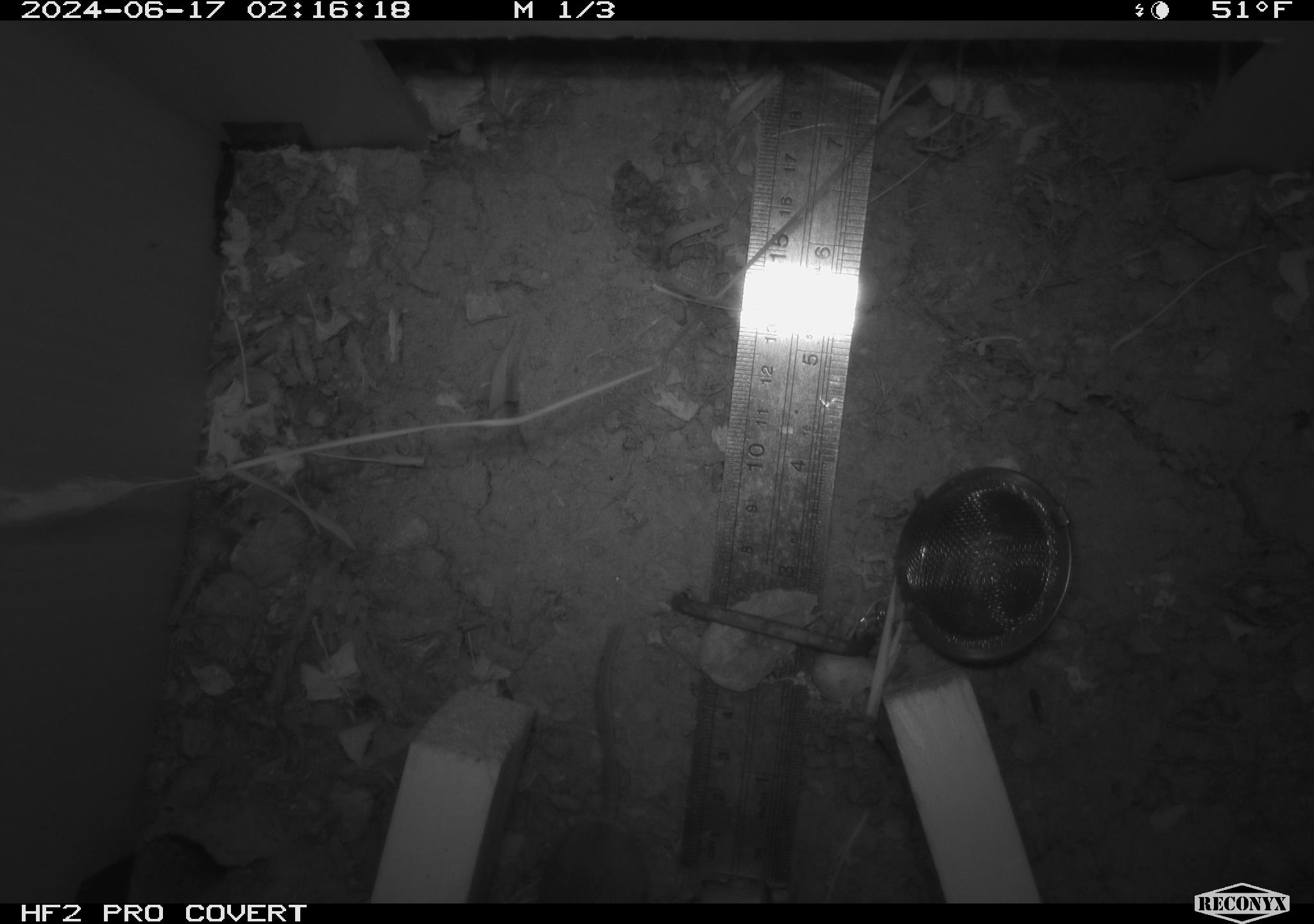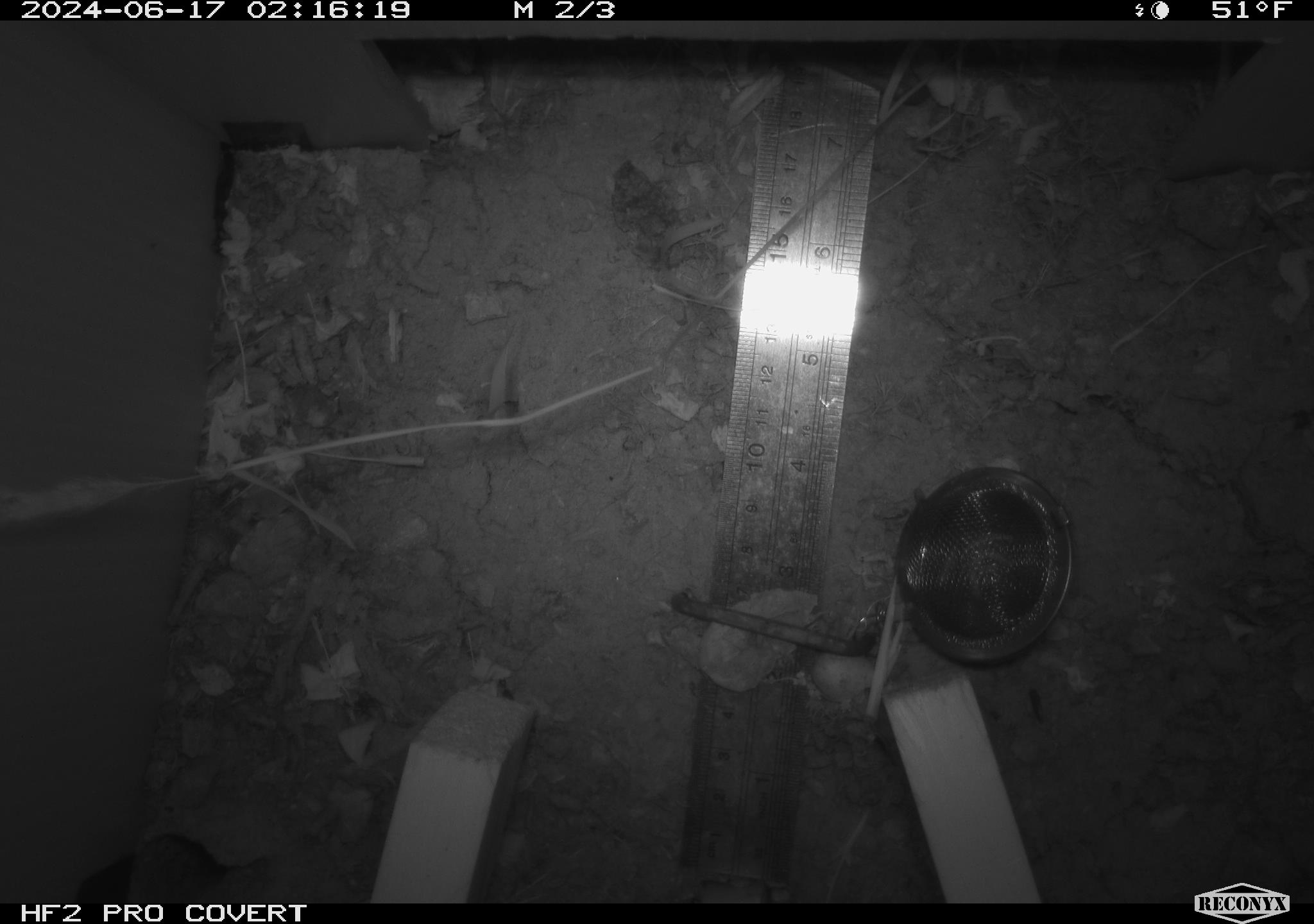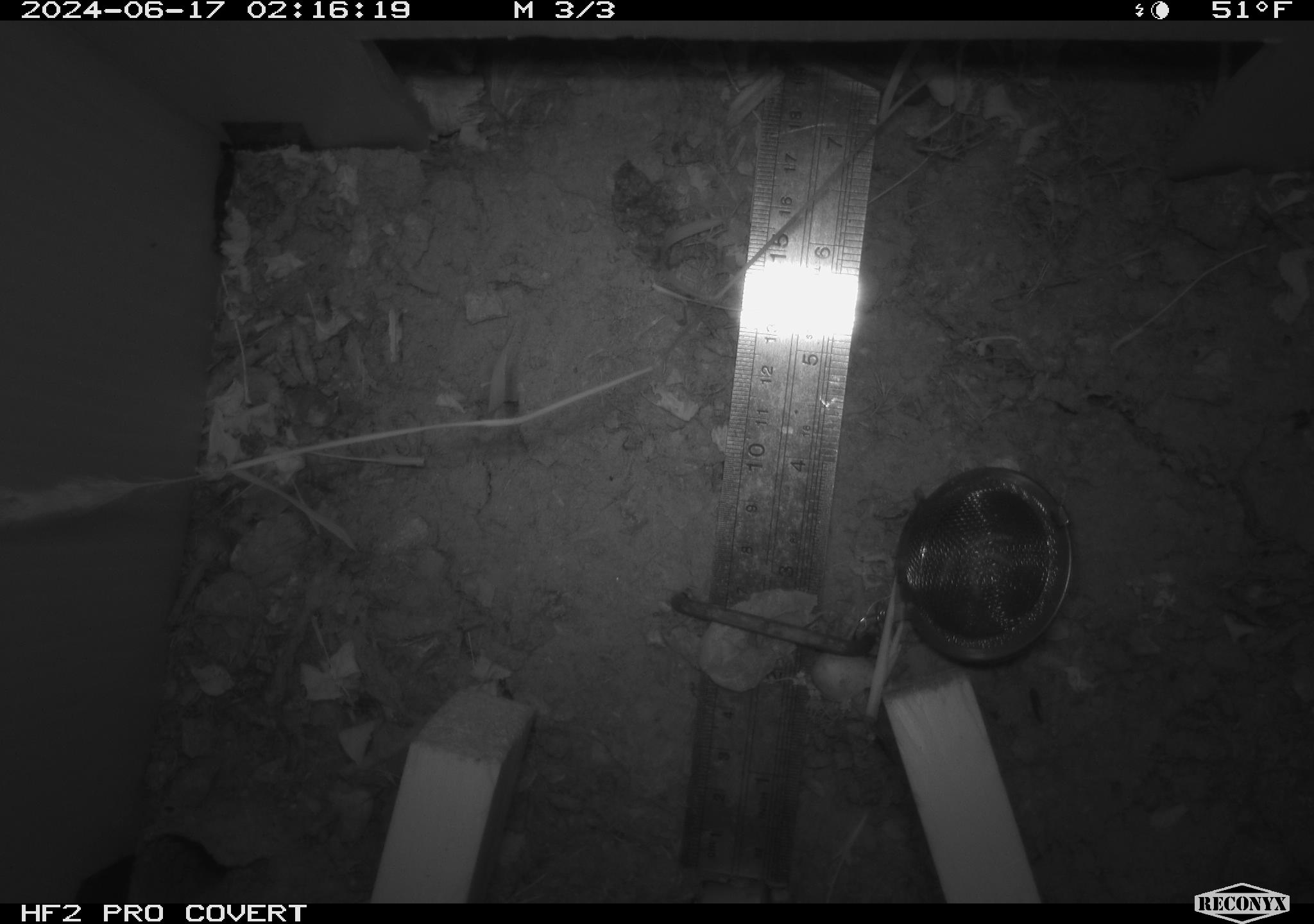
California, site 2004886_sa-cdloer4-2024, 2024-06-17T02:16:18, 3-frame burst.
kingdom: Animalia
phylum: Chordata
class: Mammalia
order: Rodentia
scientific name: Rodentia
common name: rodent